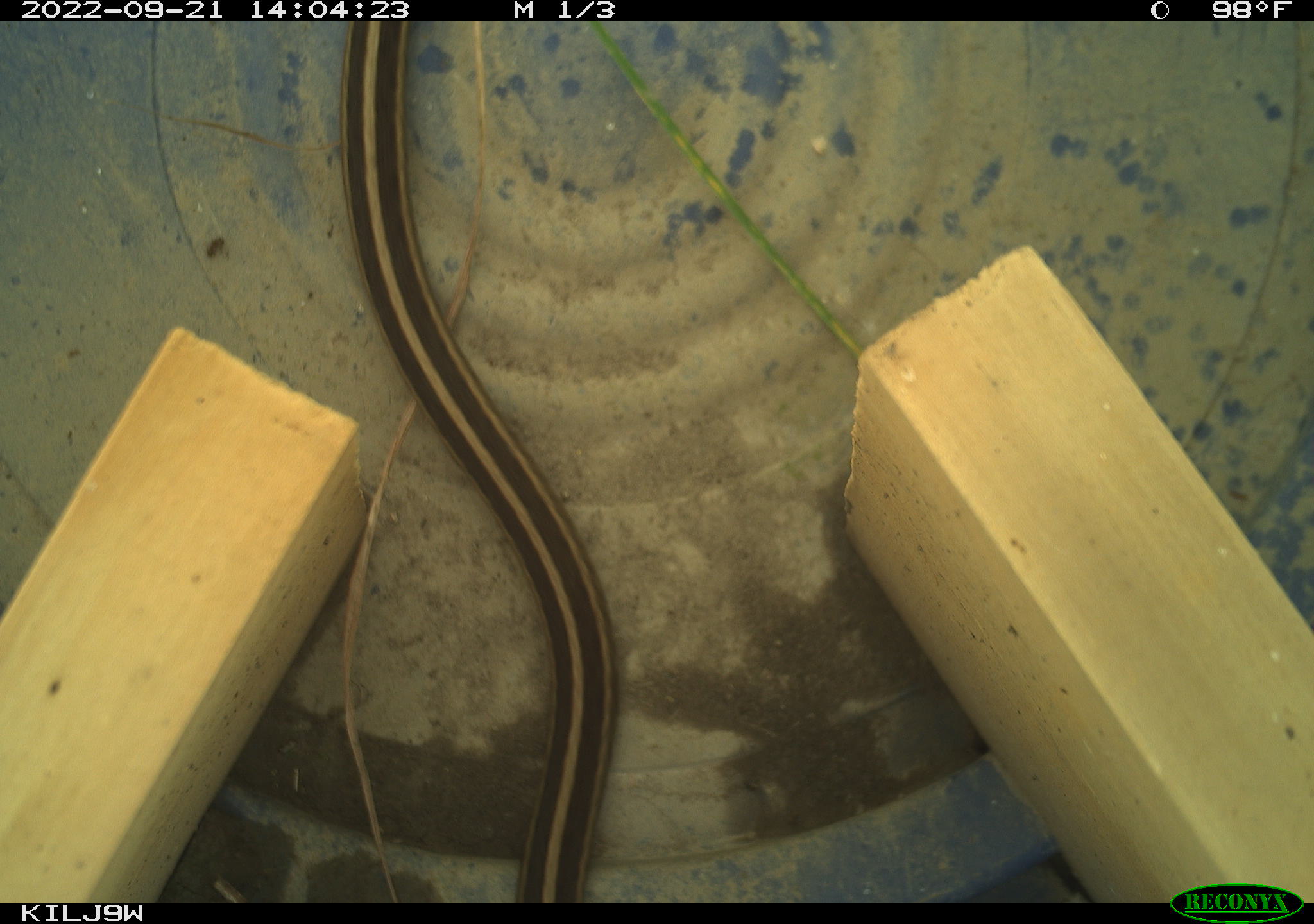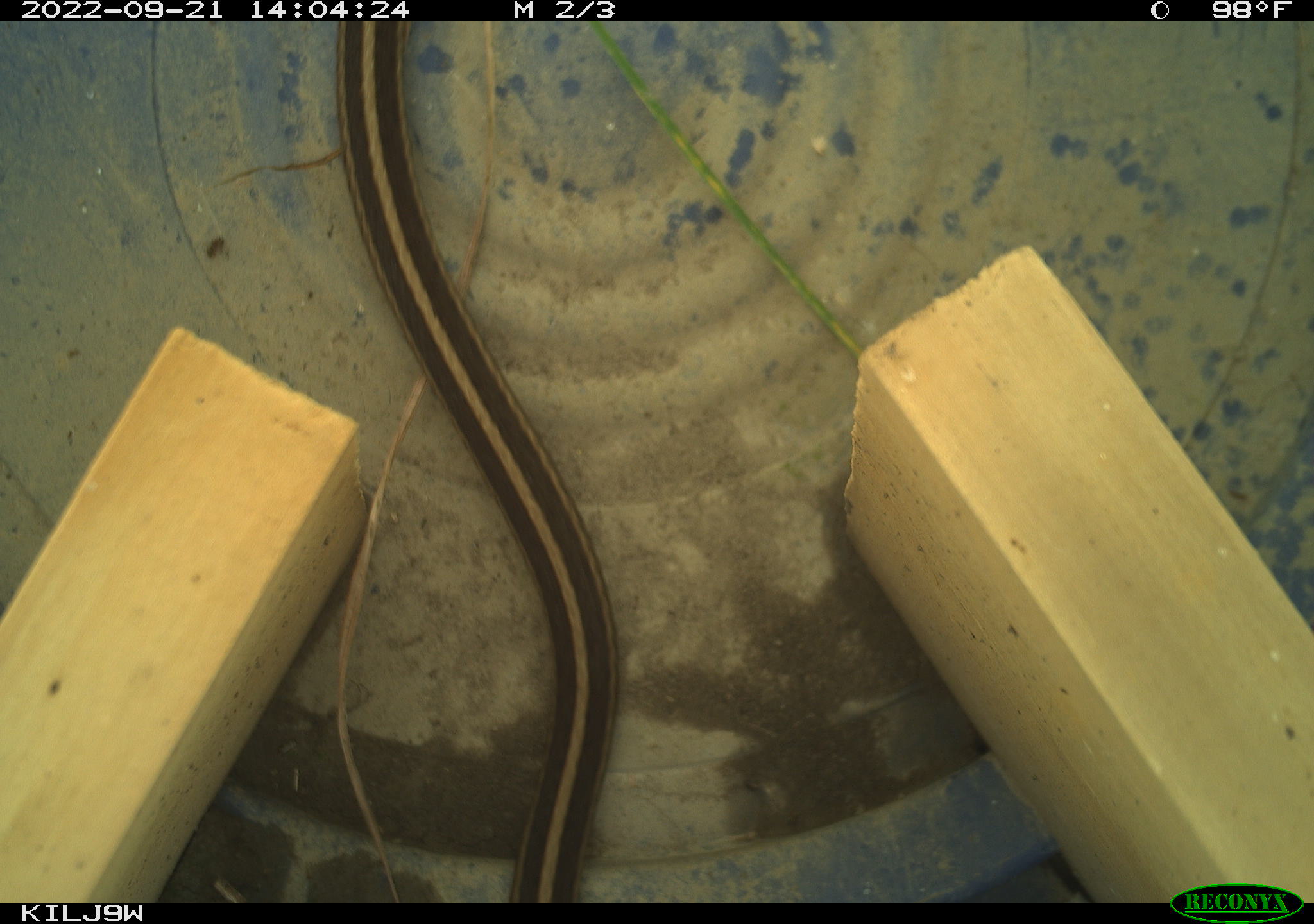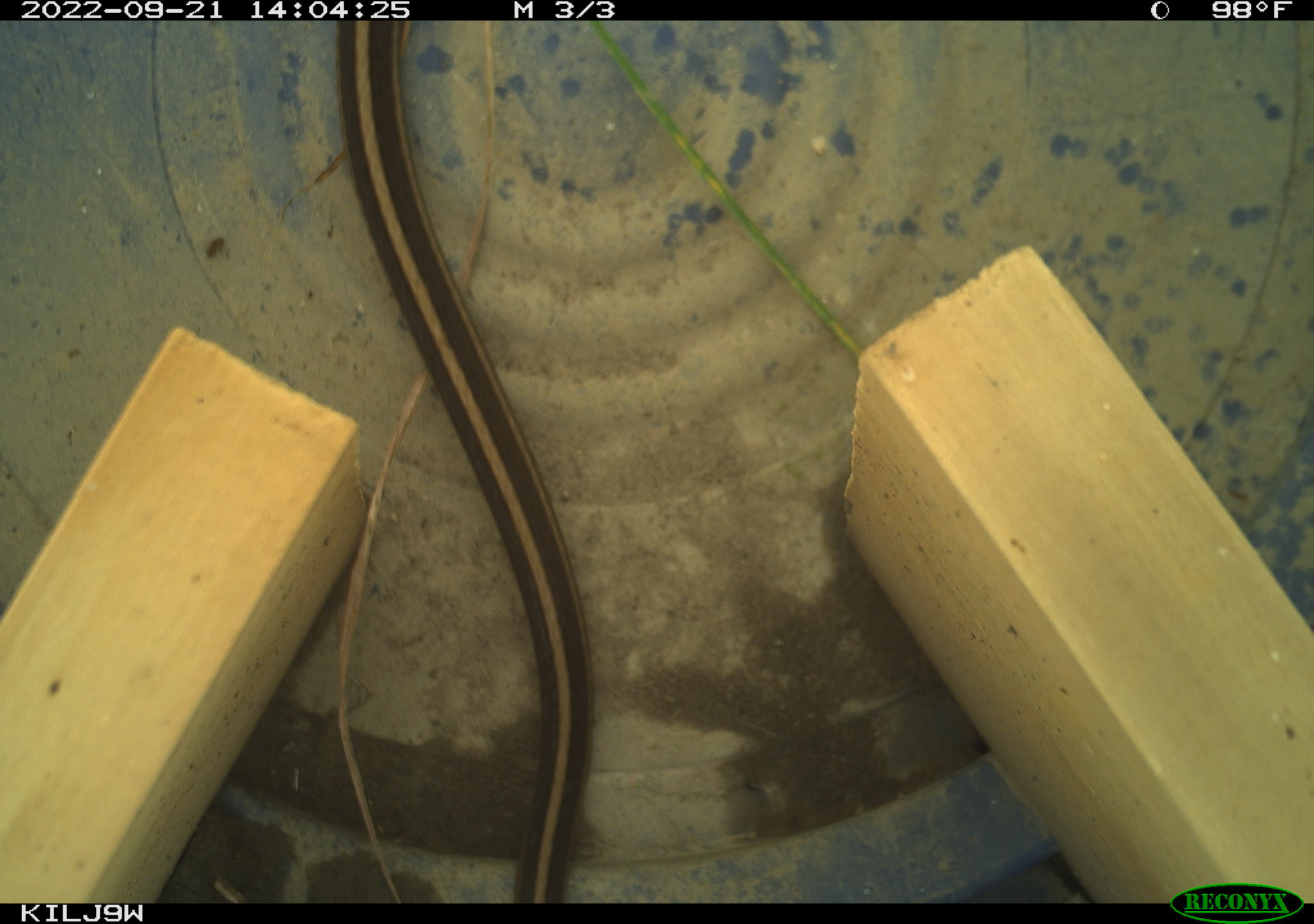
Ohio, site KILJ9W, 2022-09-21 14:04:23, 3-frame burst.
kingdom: Animalia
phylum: Chordata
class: Reptilia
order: Squamata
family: Colubridae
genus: Thamnophis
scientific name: Thamnophis sirtalis sirtalis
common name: eastern gartersnake